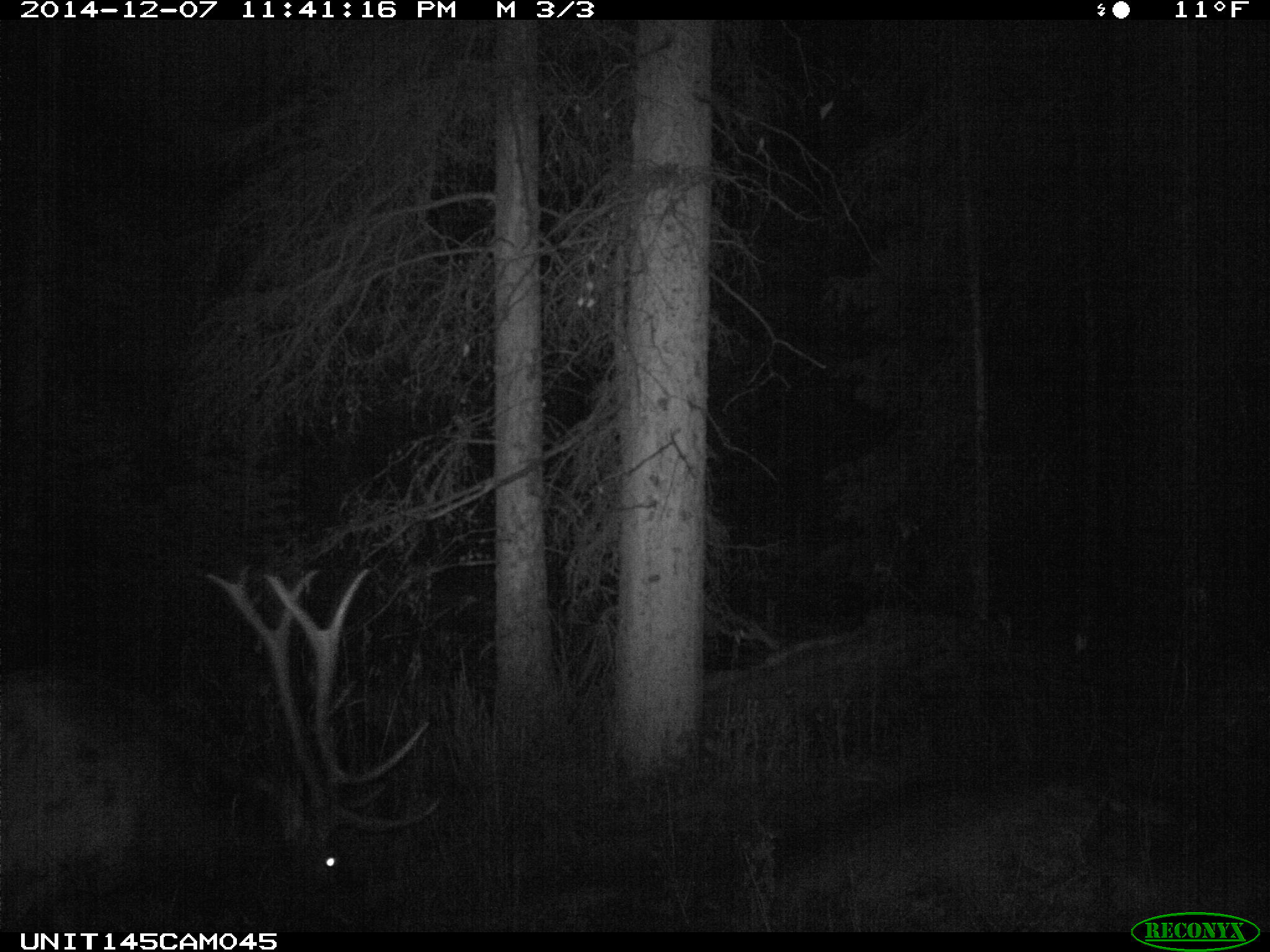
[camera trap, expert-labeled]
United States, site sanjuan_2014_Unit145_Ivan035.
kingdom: Animalia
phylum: Chordata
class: Mammalia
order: Artiodactyla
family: Cervidae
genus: Cervus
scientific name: Cervus elaphus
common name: red deer